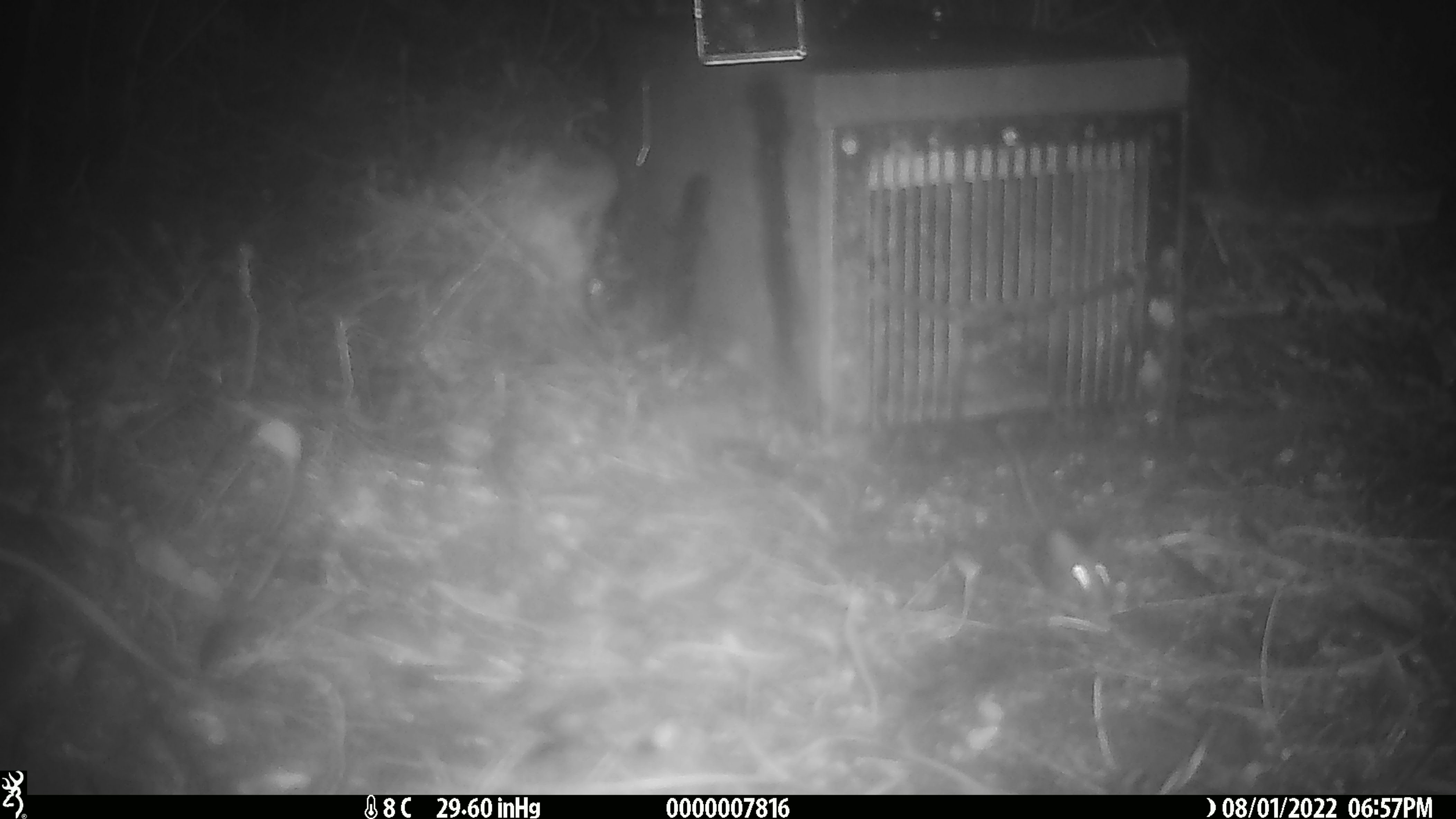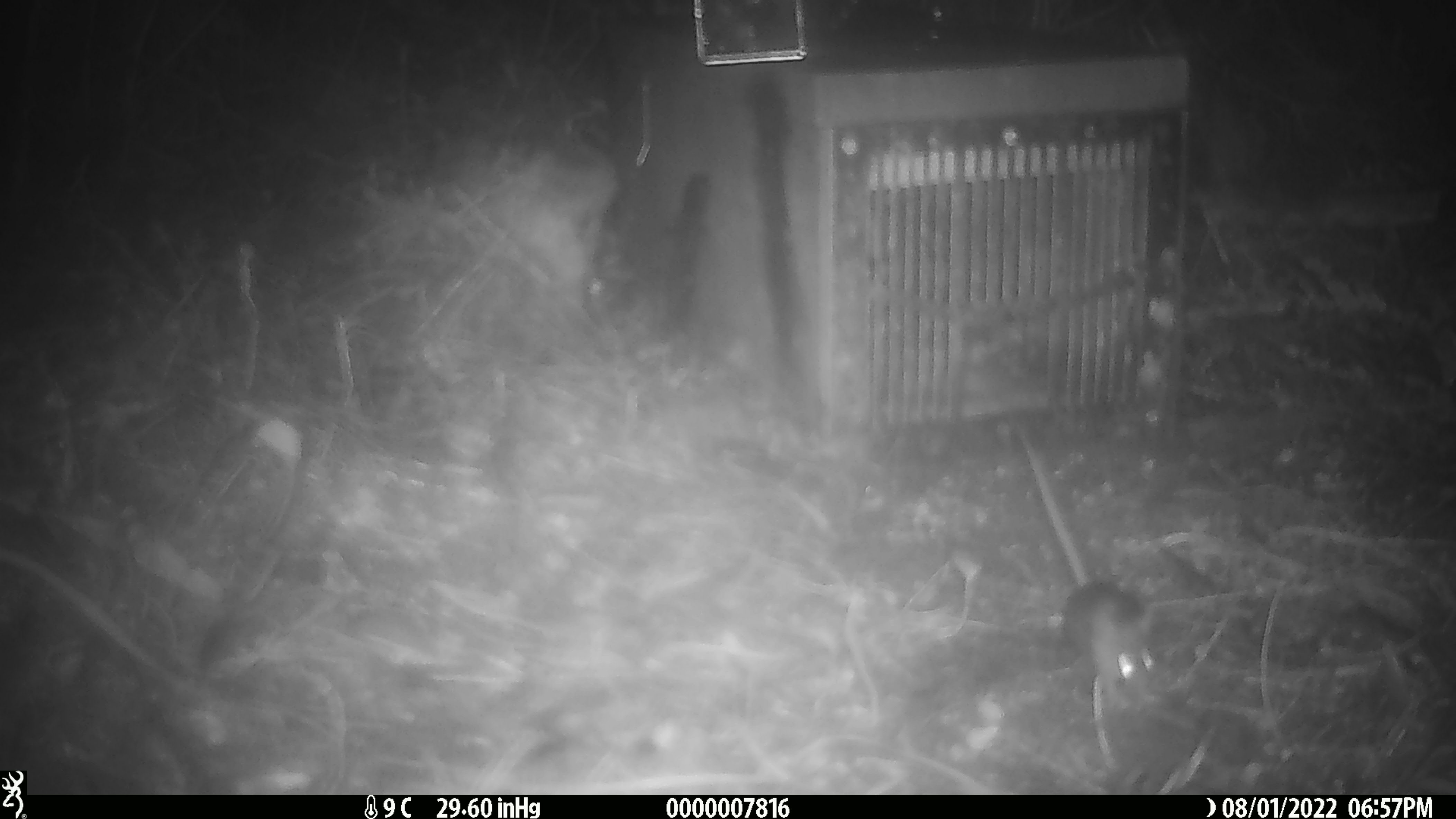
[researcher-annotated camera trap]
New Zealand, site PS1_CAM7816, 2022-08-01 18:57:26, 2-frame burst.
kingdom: Animalia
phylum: Chordata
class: Mammalia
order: Rodentia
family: Muridae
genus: Mus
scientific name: Mus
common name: mouse